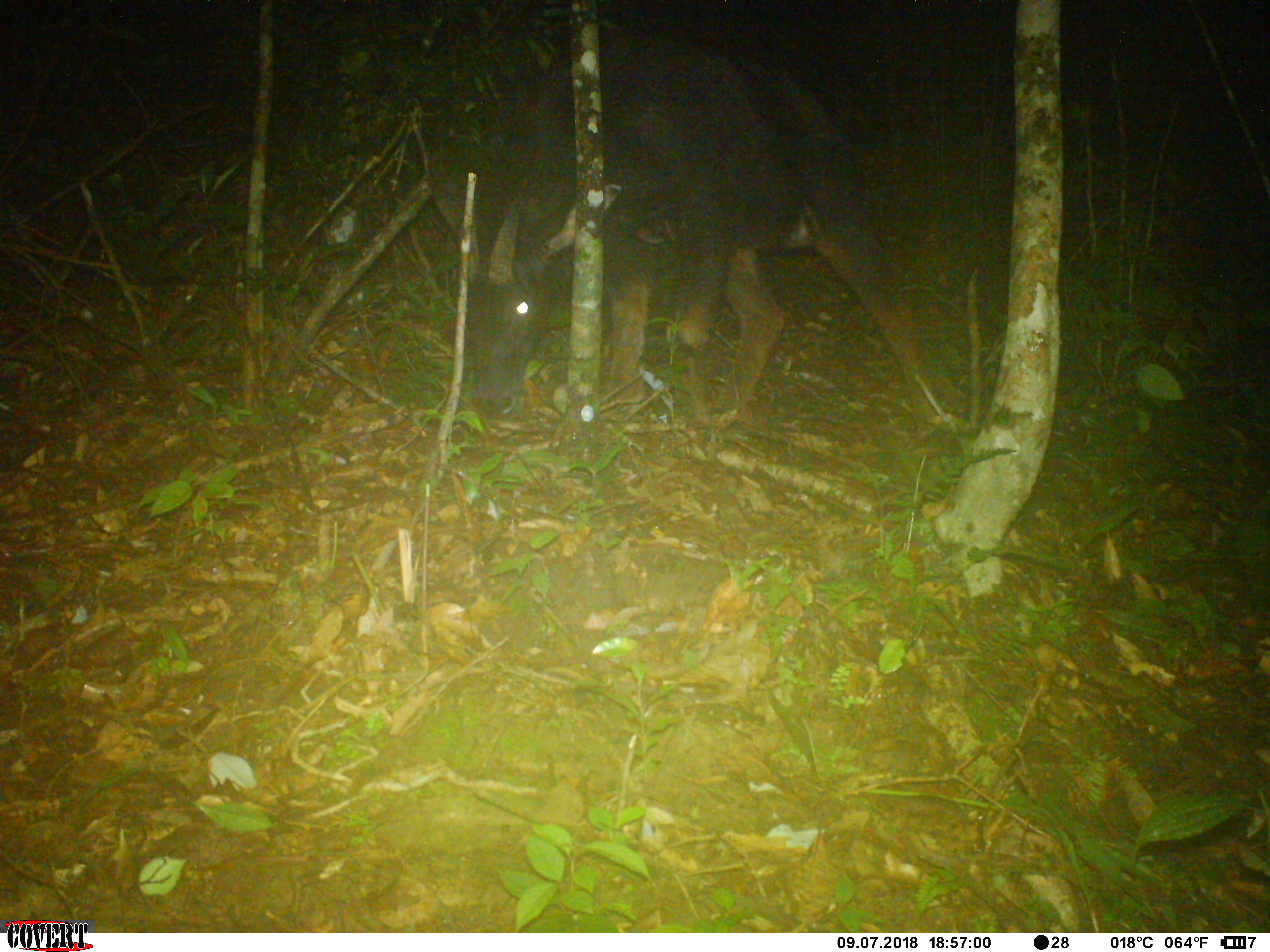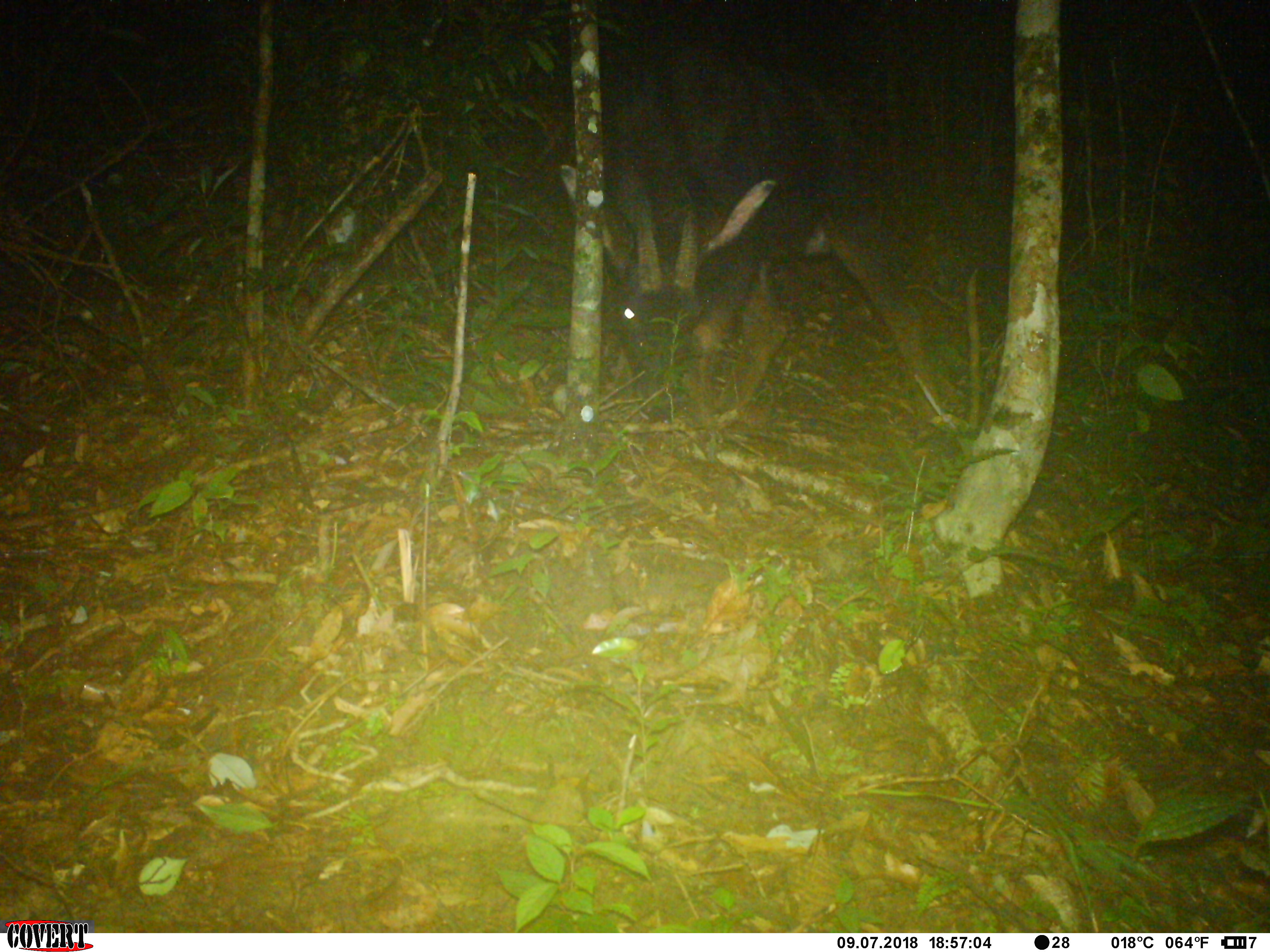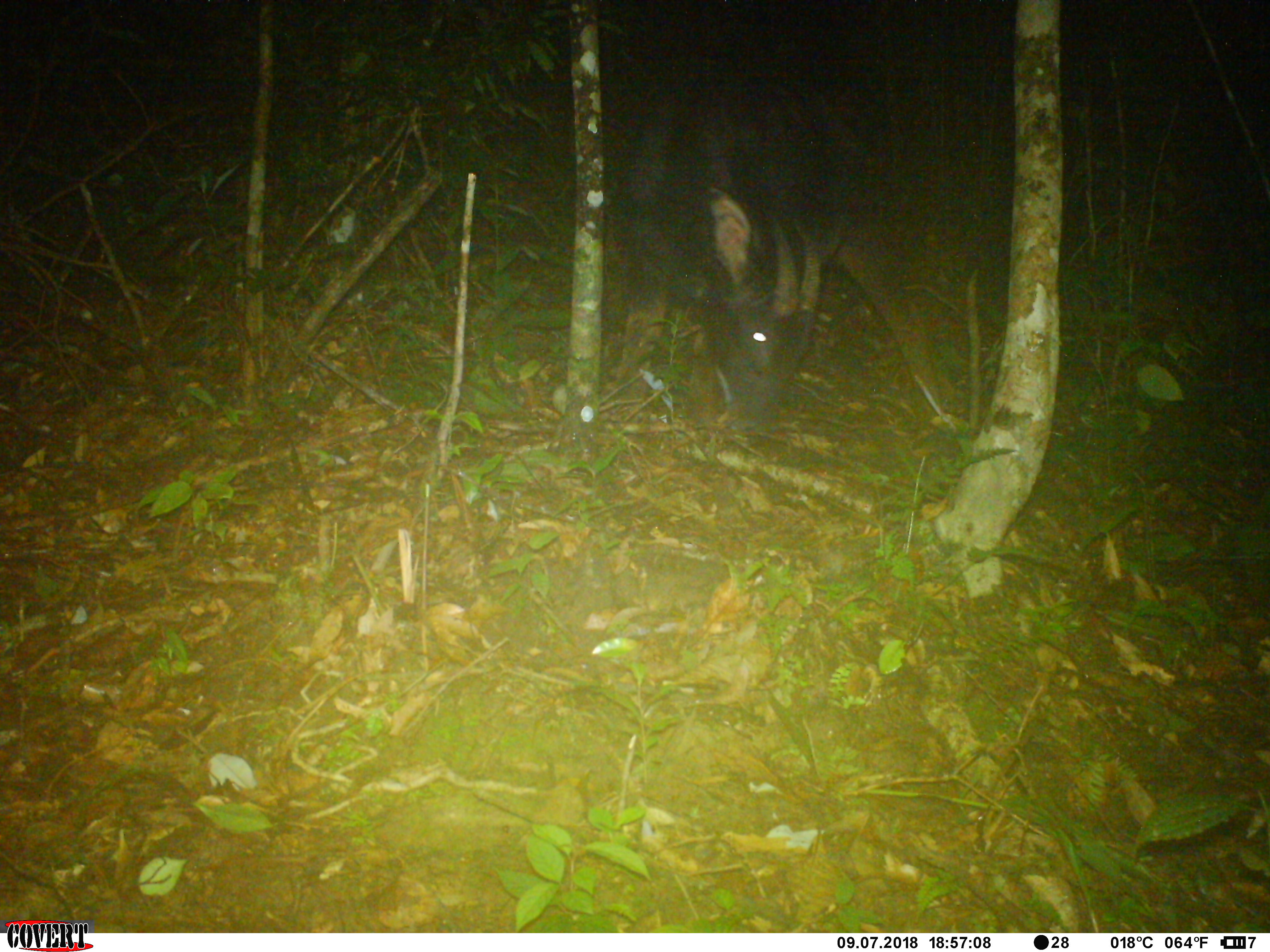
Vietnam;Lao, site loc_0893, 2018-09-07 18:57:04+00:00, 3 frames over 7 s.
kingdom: Animalia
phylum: Chordata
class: Mammalia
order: Artiodactyla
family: Bovidae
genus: Capricornis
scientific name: Capricornis sumatraensis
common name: chinese serow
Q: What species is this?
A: Chinese serow (Capricornis sumatraensis).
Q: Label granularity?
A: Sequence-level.